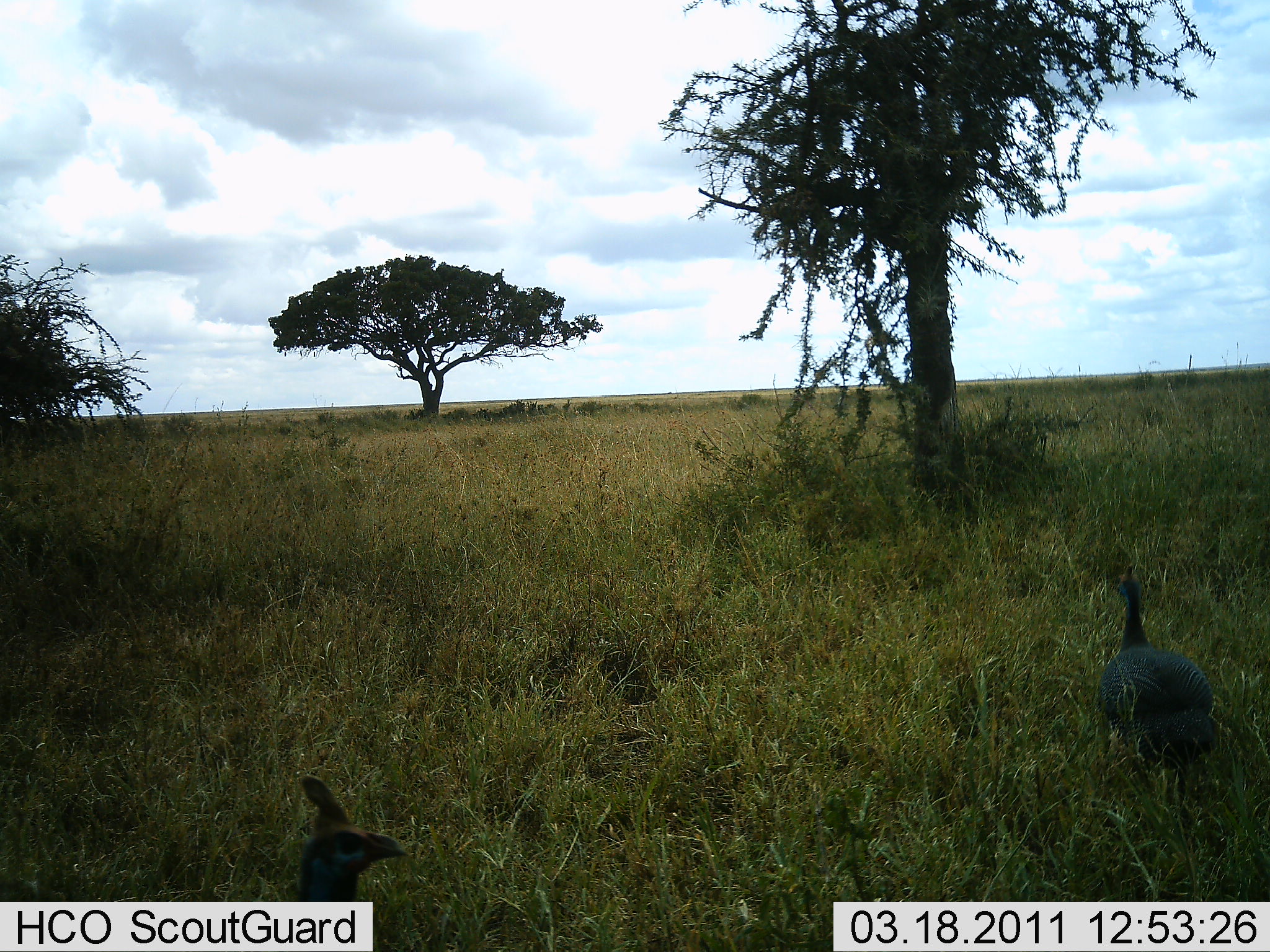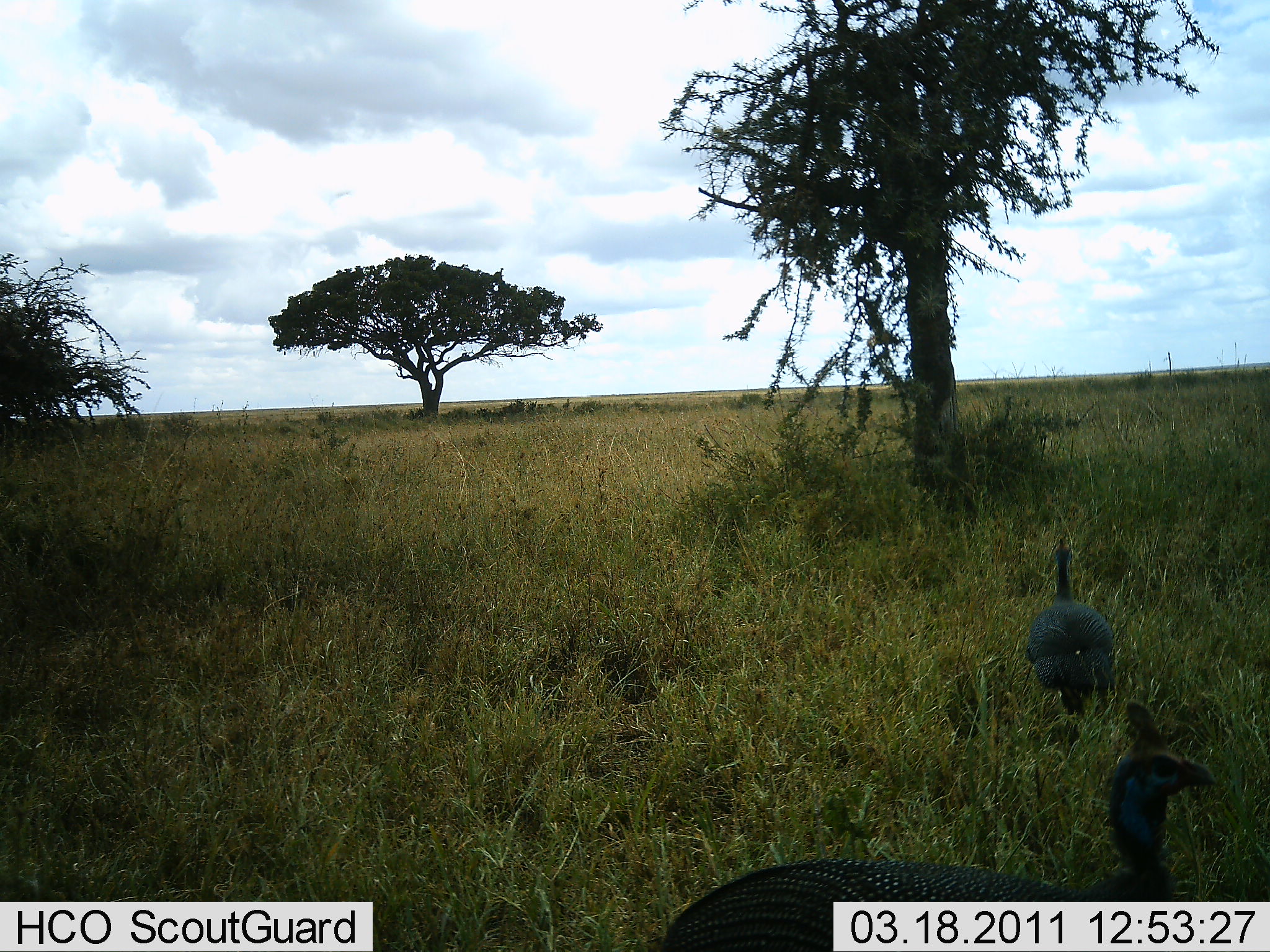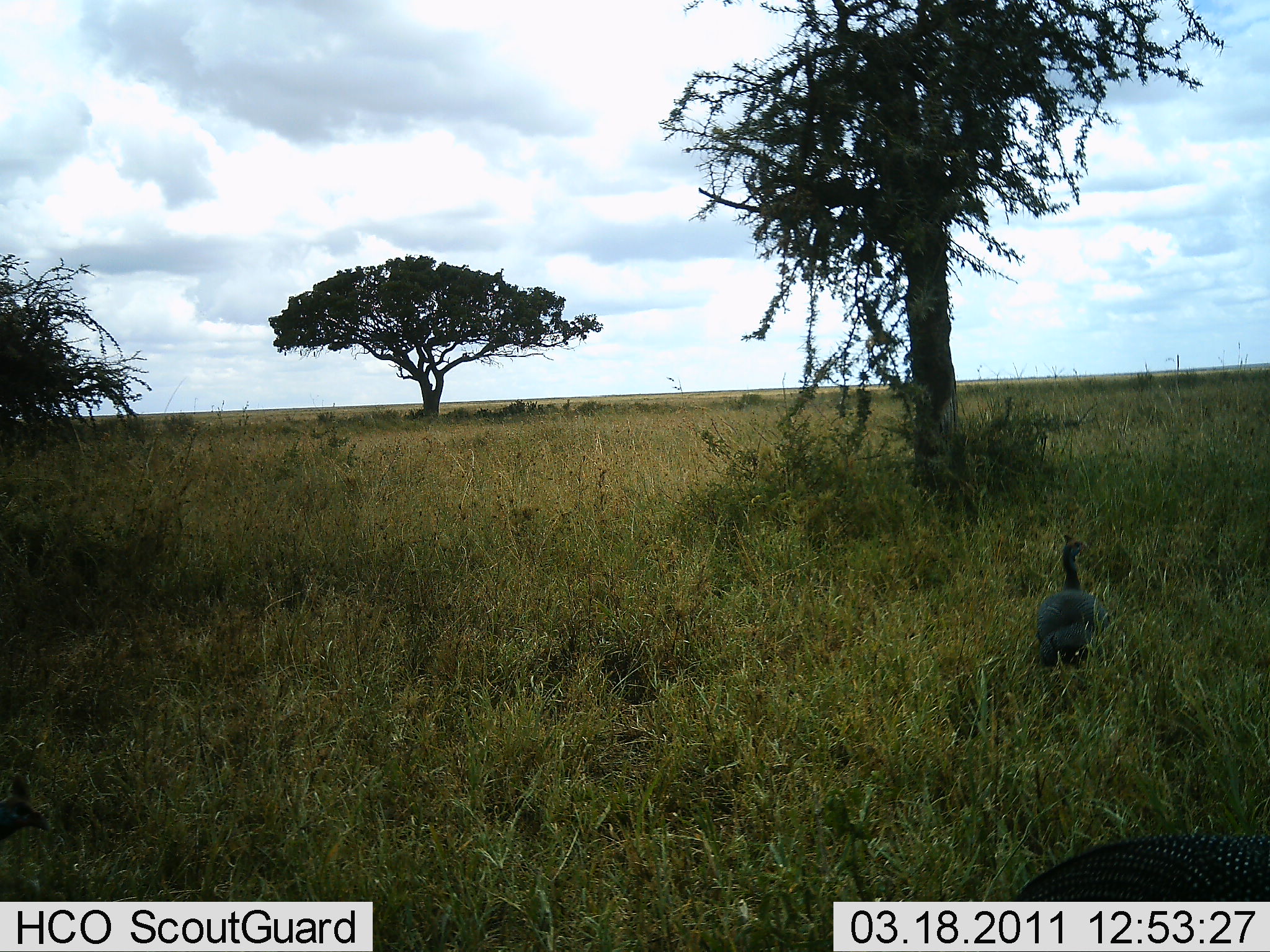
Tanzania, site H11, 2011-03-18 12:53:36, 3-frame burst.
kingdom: Animalia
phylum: Chordata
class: Aves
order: Galliformes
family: Numididae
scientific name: Numididae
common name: guinea fowl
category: guineafowl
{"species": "guineafowl (guinea fowl) (Numididae)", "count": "2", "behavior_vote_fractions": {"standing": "10%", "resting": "0%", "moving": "90%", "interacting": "0%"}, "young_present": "0%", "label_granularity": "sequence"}